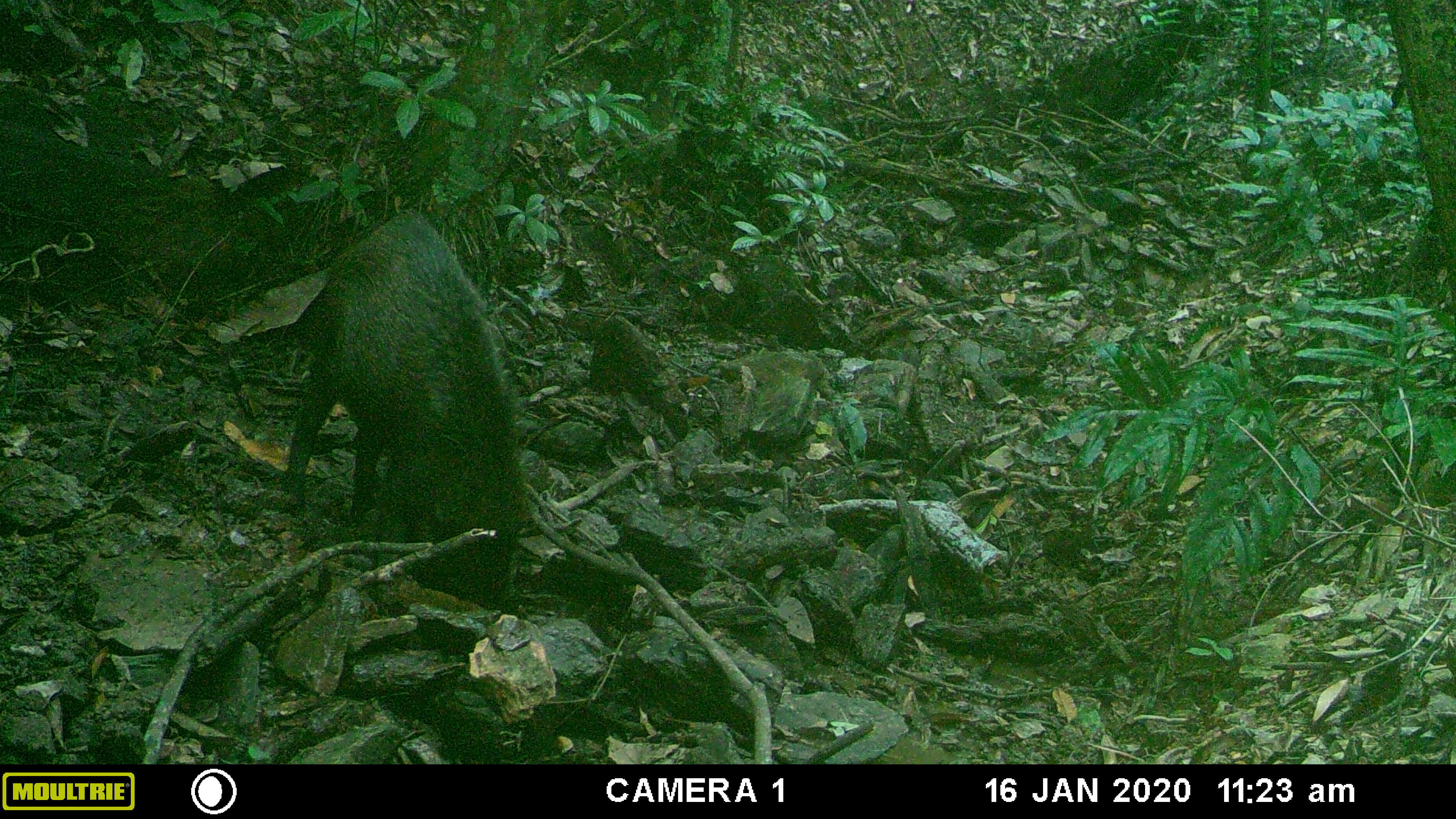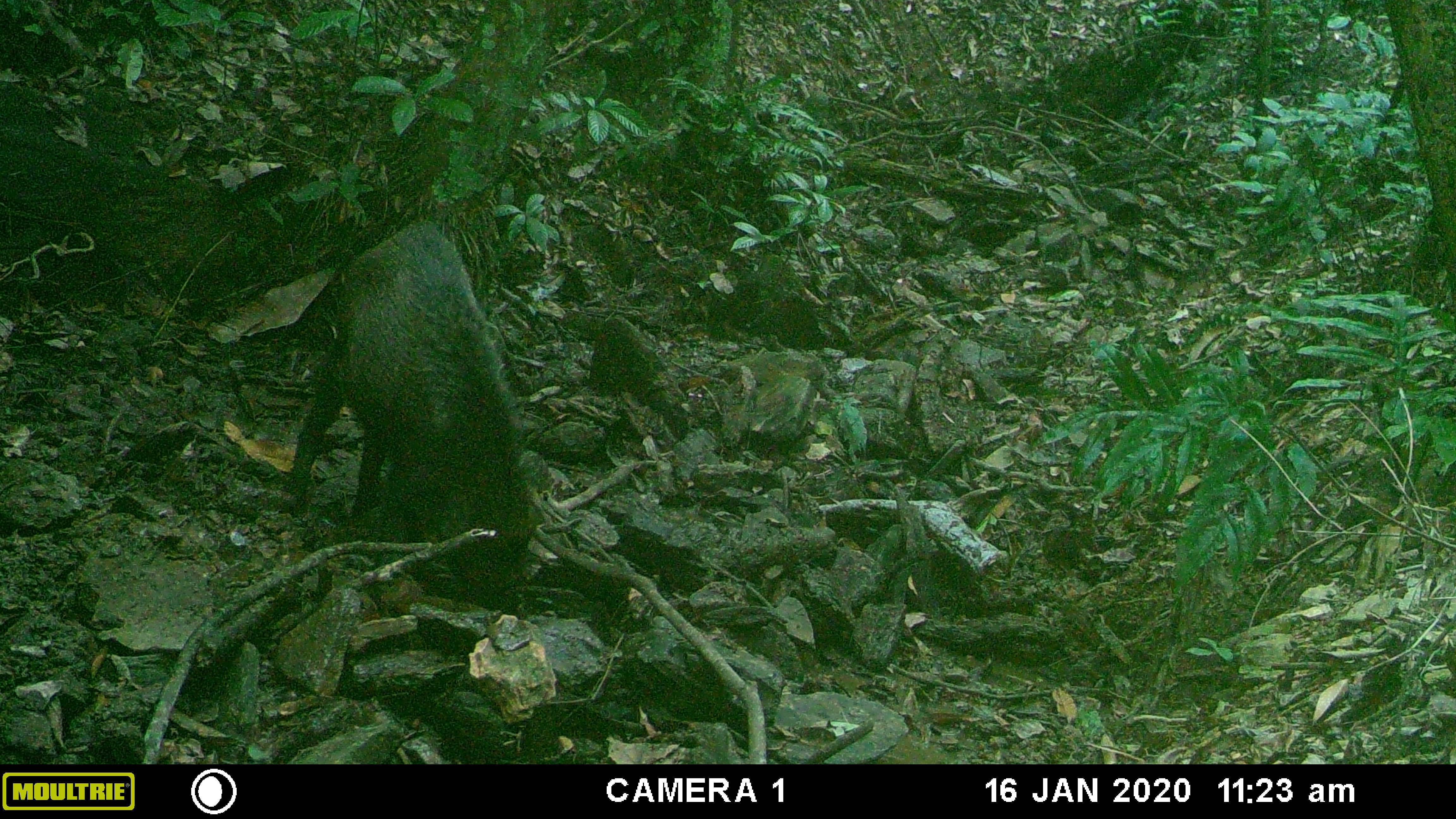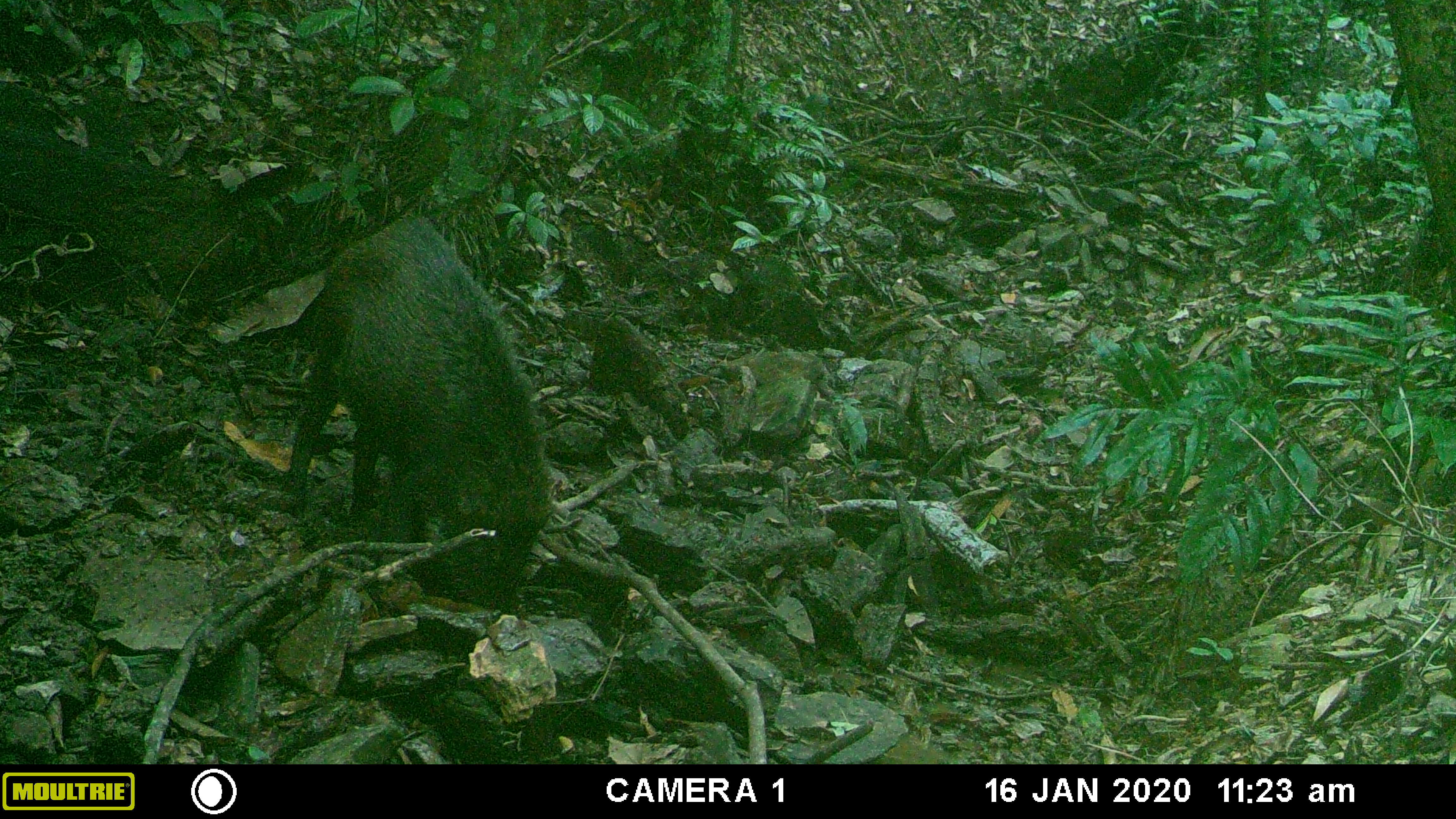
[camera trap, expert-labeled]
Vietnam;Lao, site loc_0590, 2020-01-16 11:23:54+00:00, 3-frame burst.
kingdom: Animalia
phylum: Chordata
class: Mammalia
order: Artiodactyla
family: Suidae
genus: Sus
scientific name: Sus scrofa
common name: eurasian wild pig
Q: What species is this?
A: Eurasian wild pig (Sus scrofa).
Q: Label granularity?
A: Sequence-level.